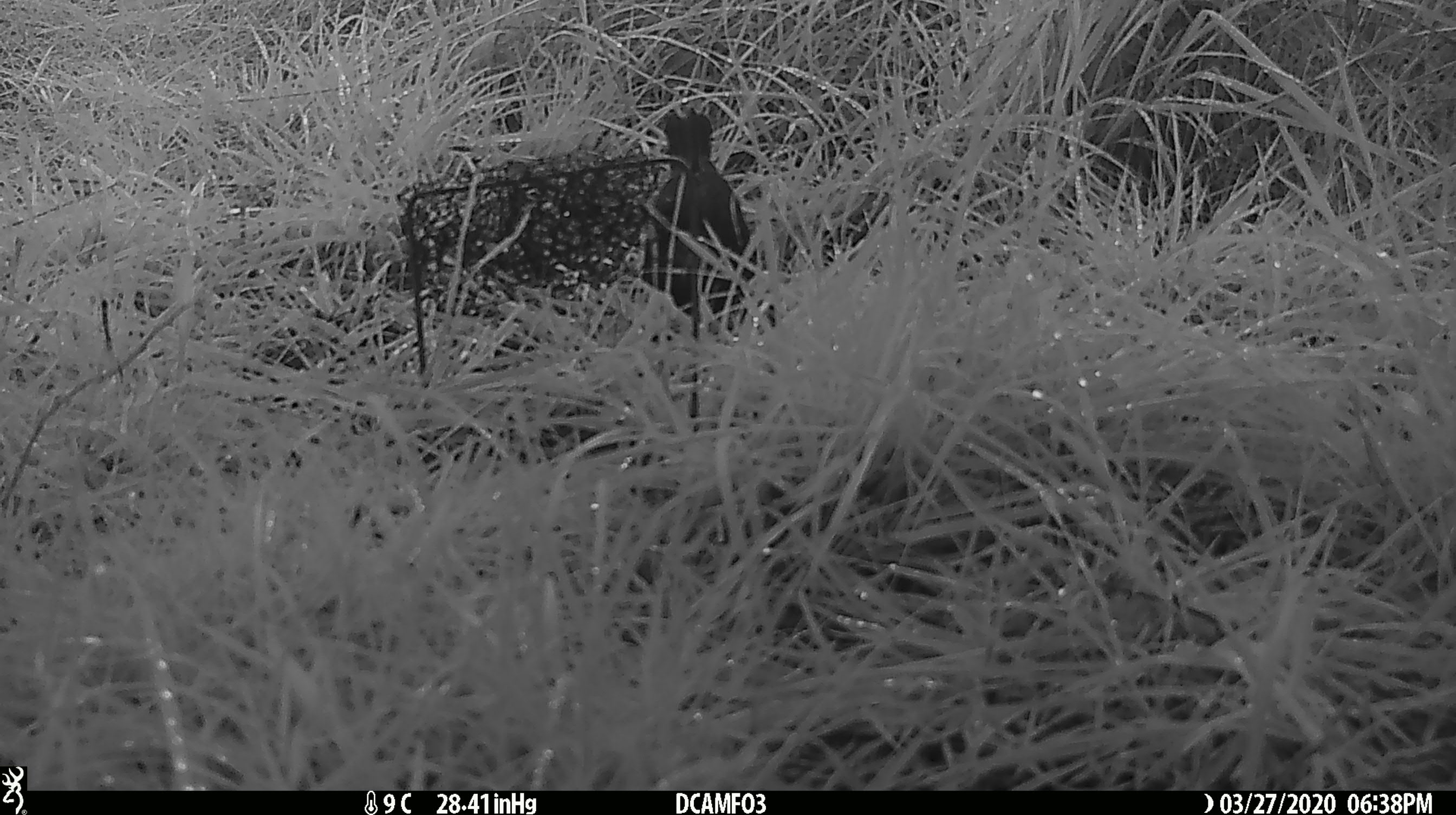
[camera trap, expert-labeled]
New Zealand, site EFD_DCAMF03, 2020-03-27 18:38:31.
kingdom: Animalia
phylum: Chordata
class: Aves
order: Passeriformes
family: Turdidae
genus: Turdus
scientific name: Turdus merula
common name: eurasian blackbird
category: blackbird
Blackbird (eurasian blackbird) (Turdus merula).